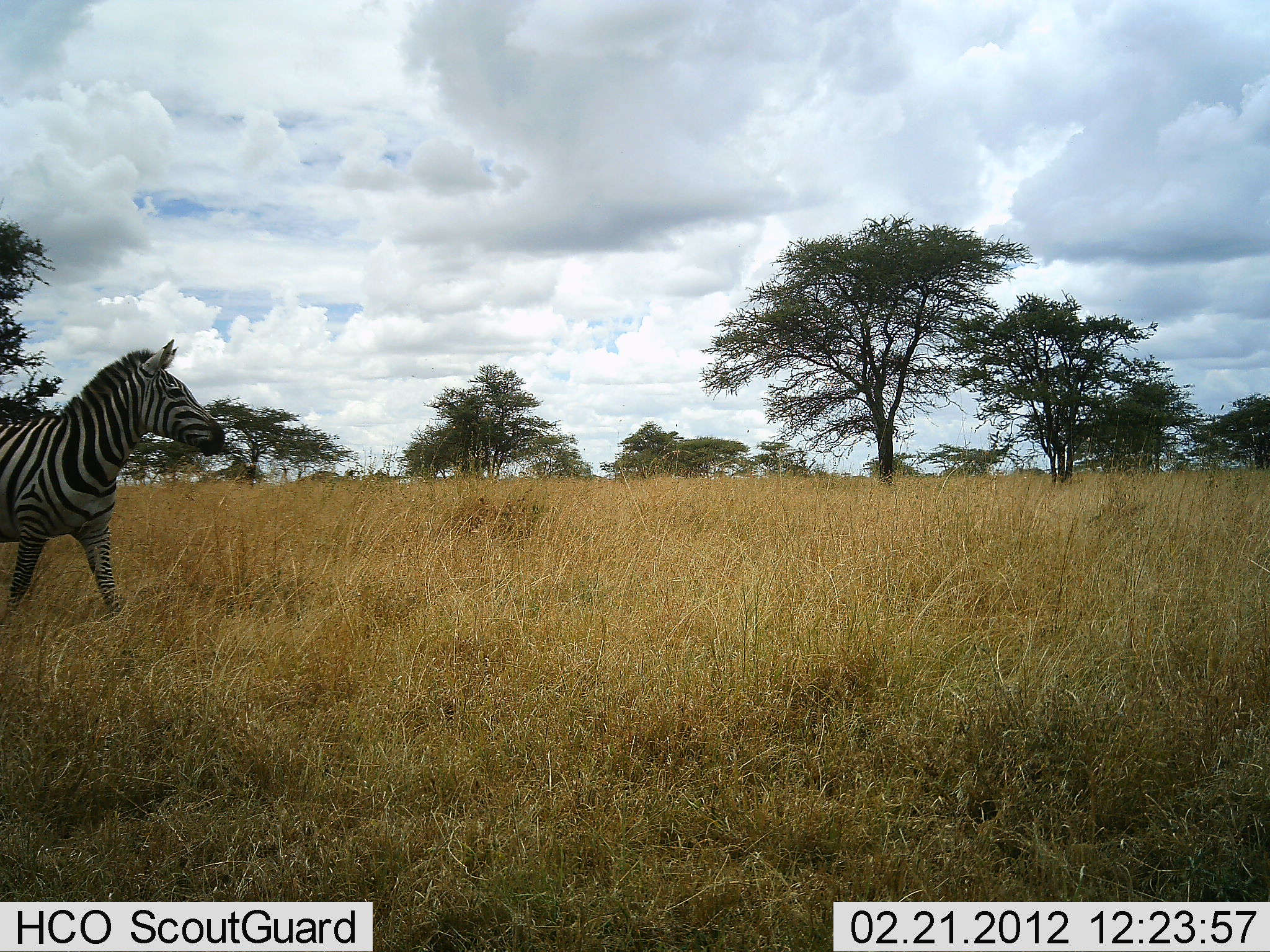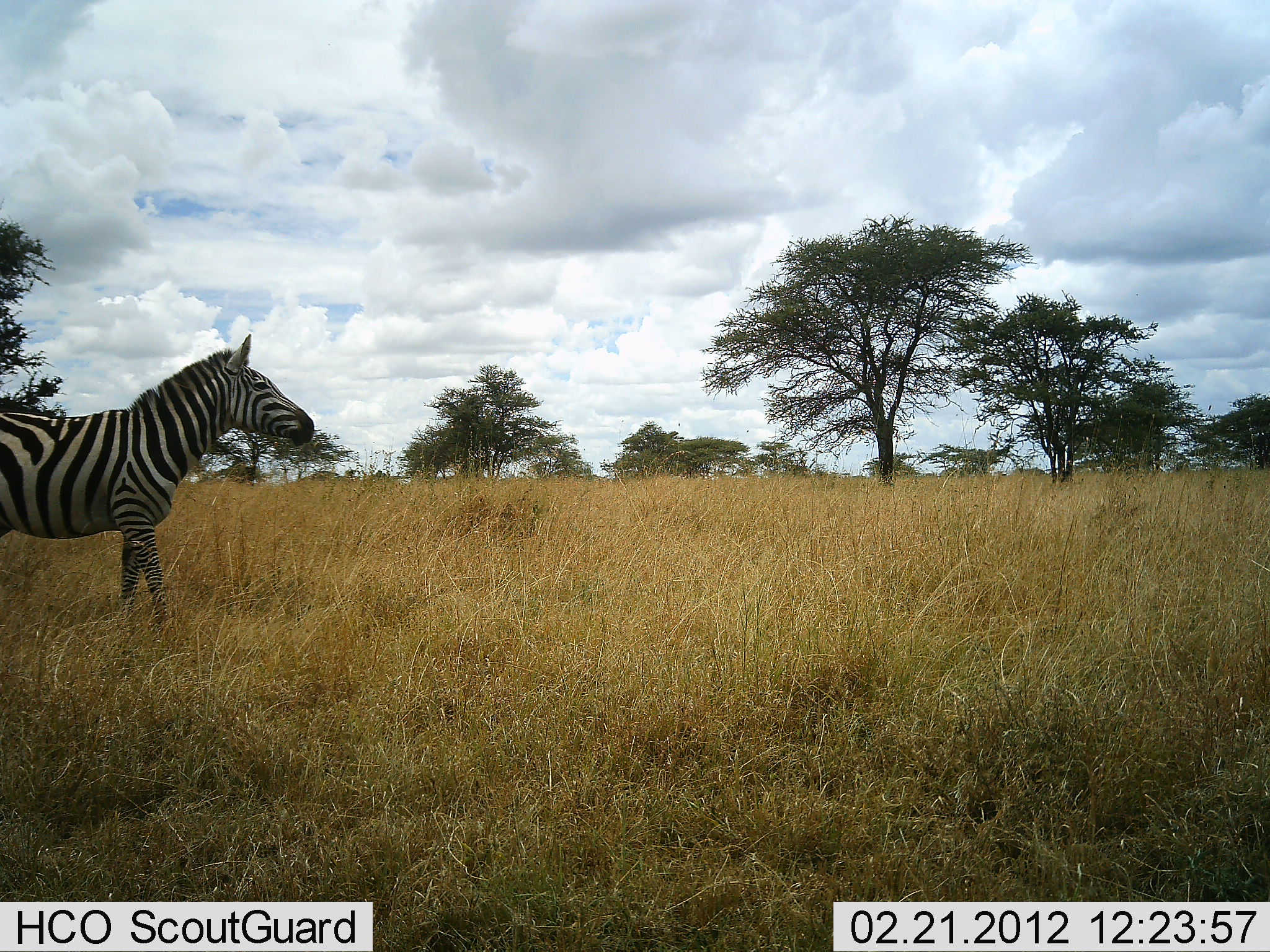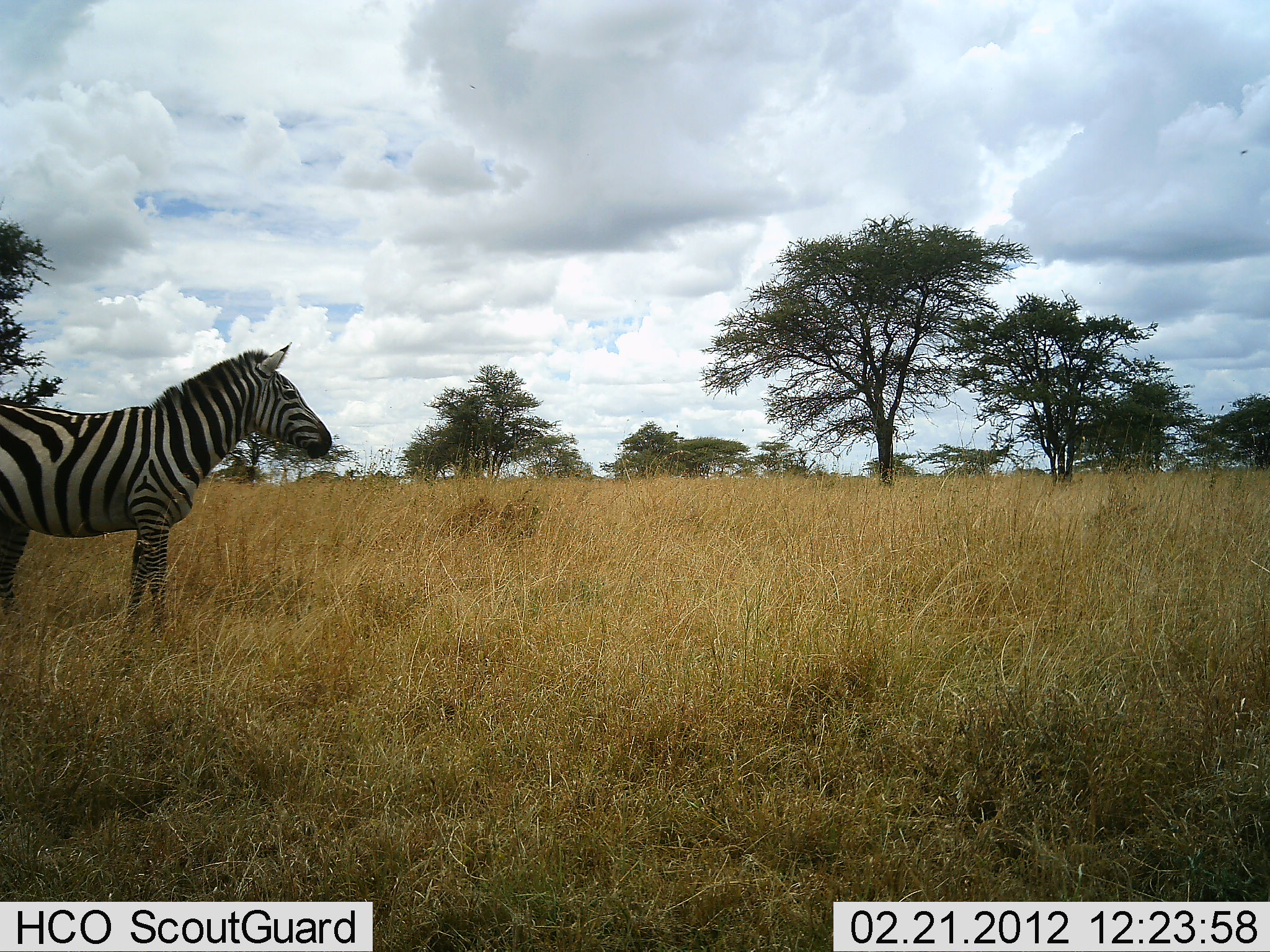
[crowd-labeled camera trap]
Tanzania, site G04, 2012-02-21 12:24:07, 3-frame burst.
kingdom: Animalia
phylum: Chordata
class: Mammalia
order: Perissodactyla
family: Equidae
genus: Equus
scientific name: Equus quagga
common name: plains zebra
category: zebra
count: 1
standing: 19%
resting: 0%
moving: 89%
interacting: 0%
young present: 0%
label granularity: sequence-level